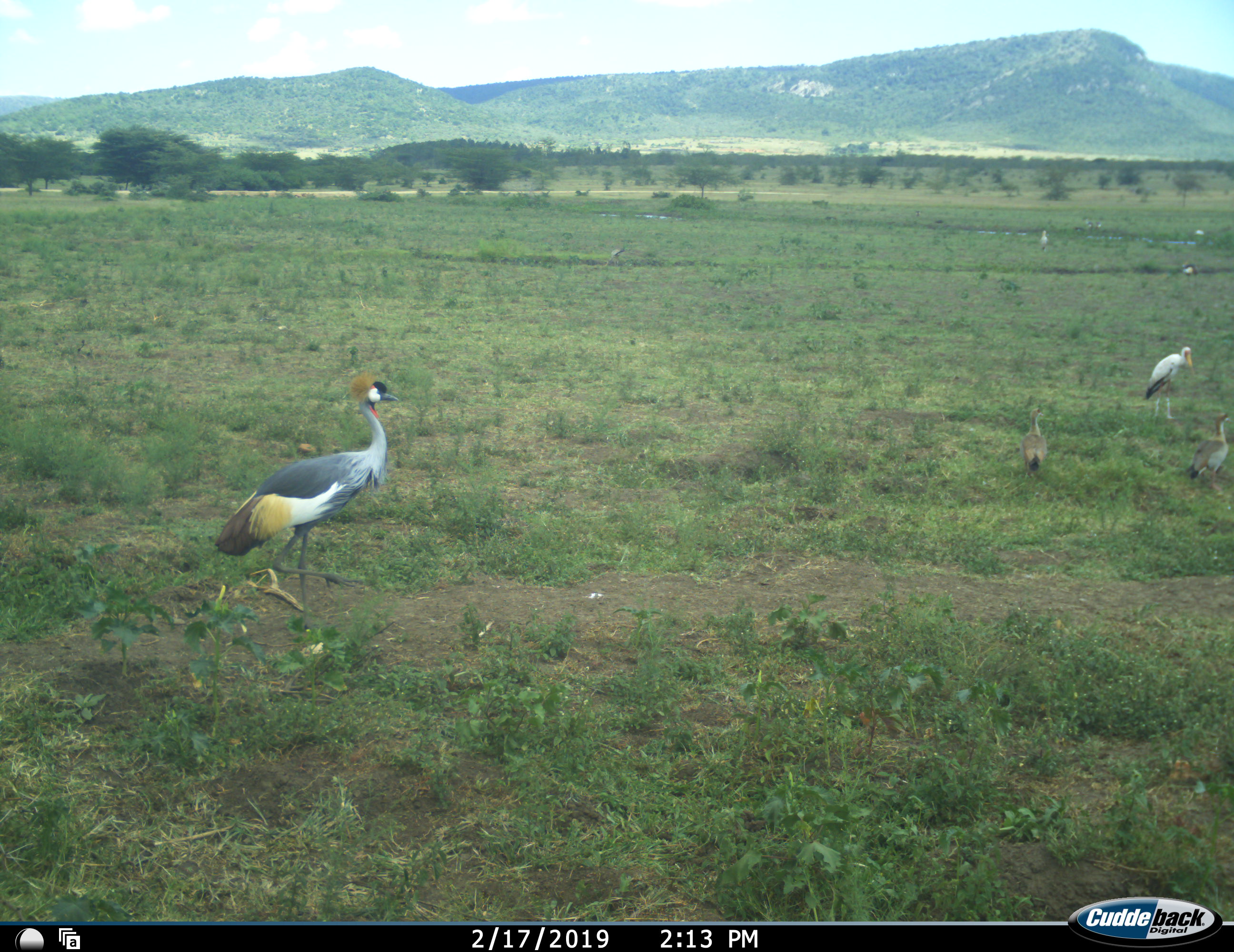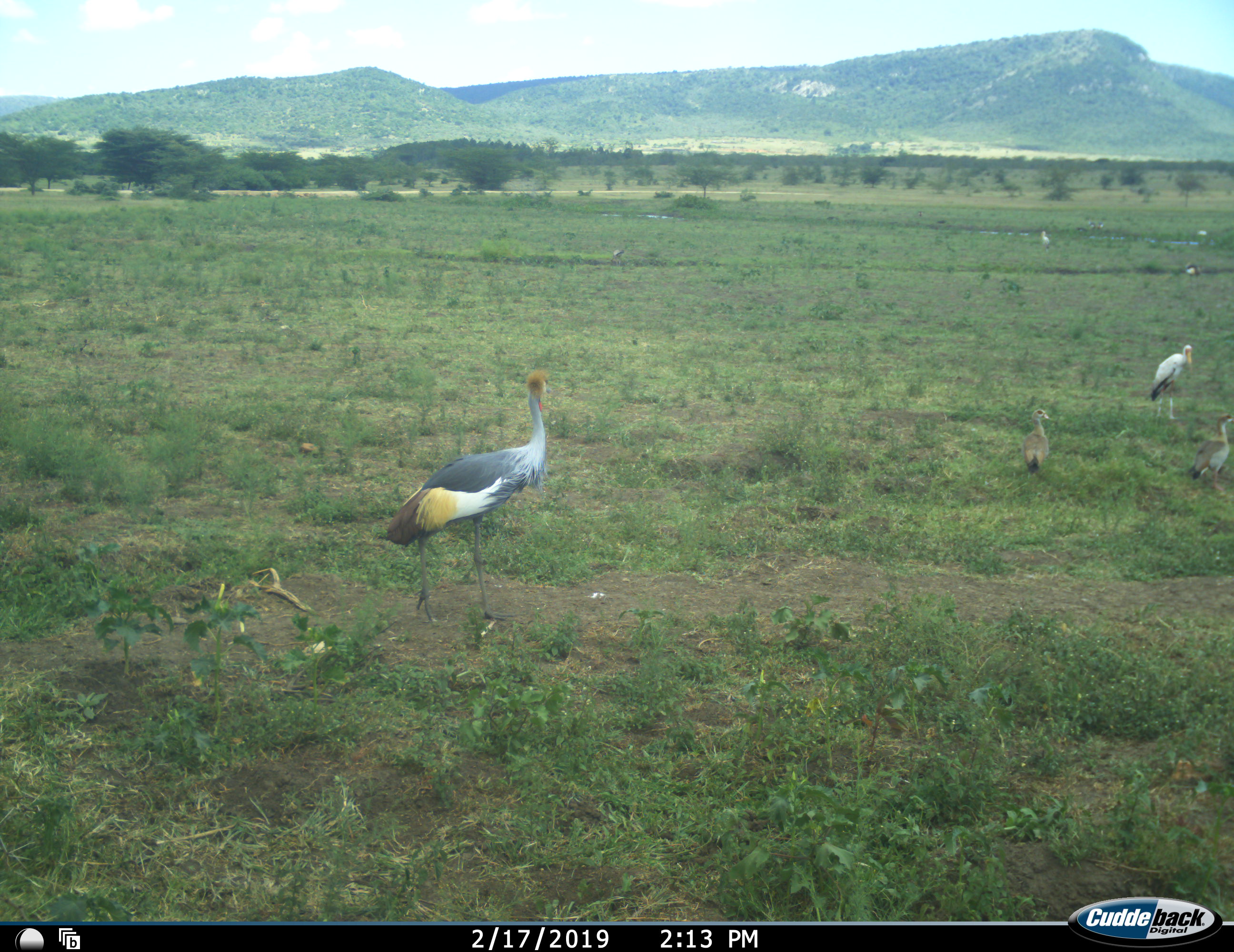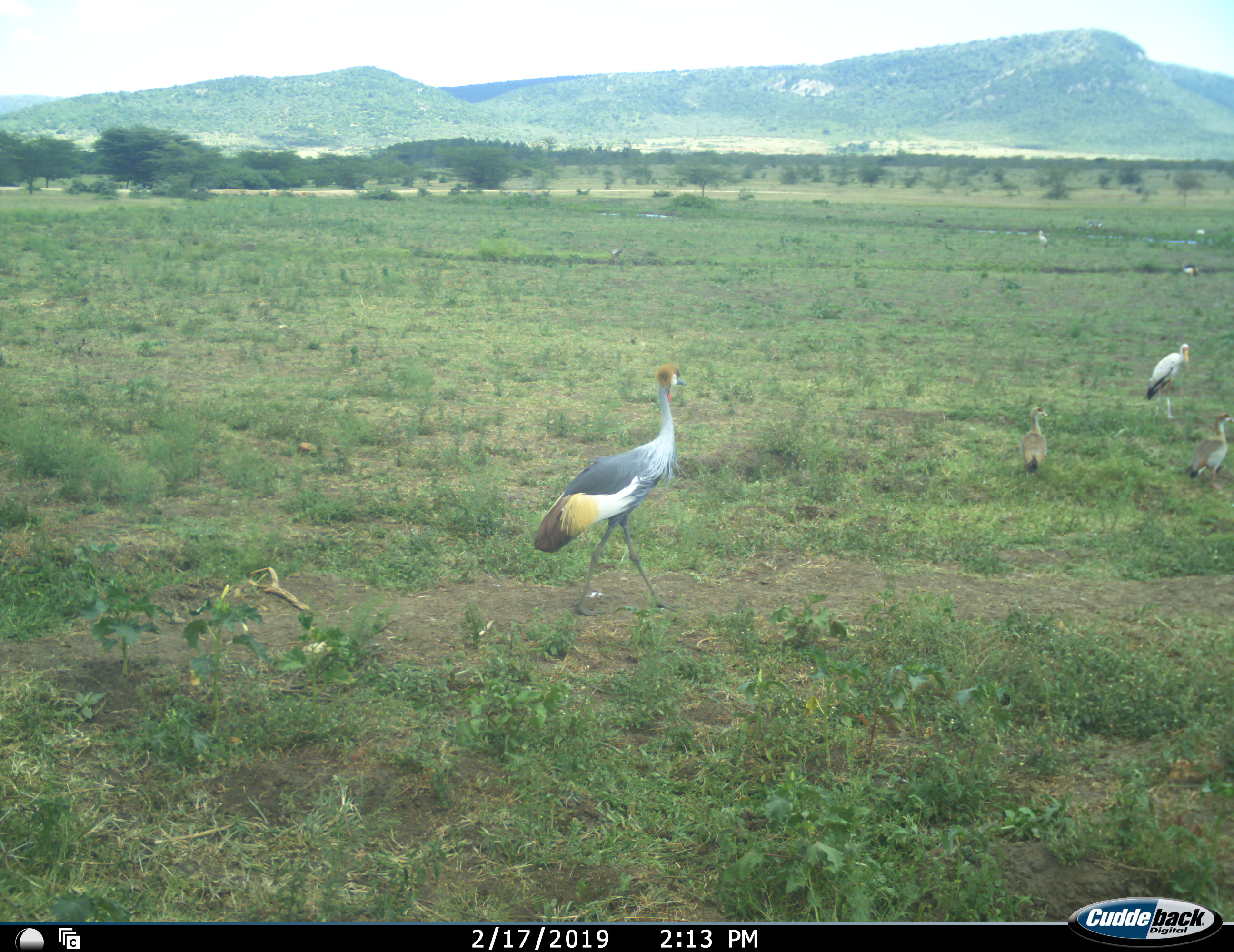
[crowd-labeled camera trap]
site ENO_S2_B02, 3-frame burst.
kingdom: Animalia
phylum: Chordata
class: Aves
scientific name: Aves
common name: bird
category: birdother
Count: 7.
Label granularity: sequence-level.